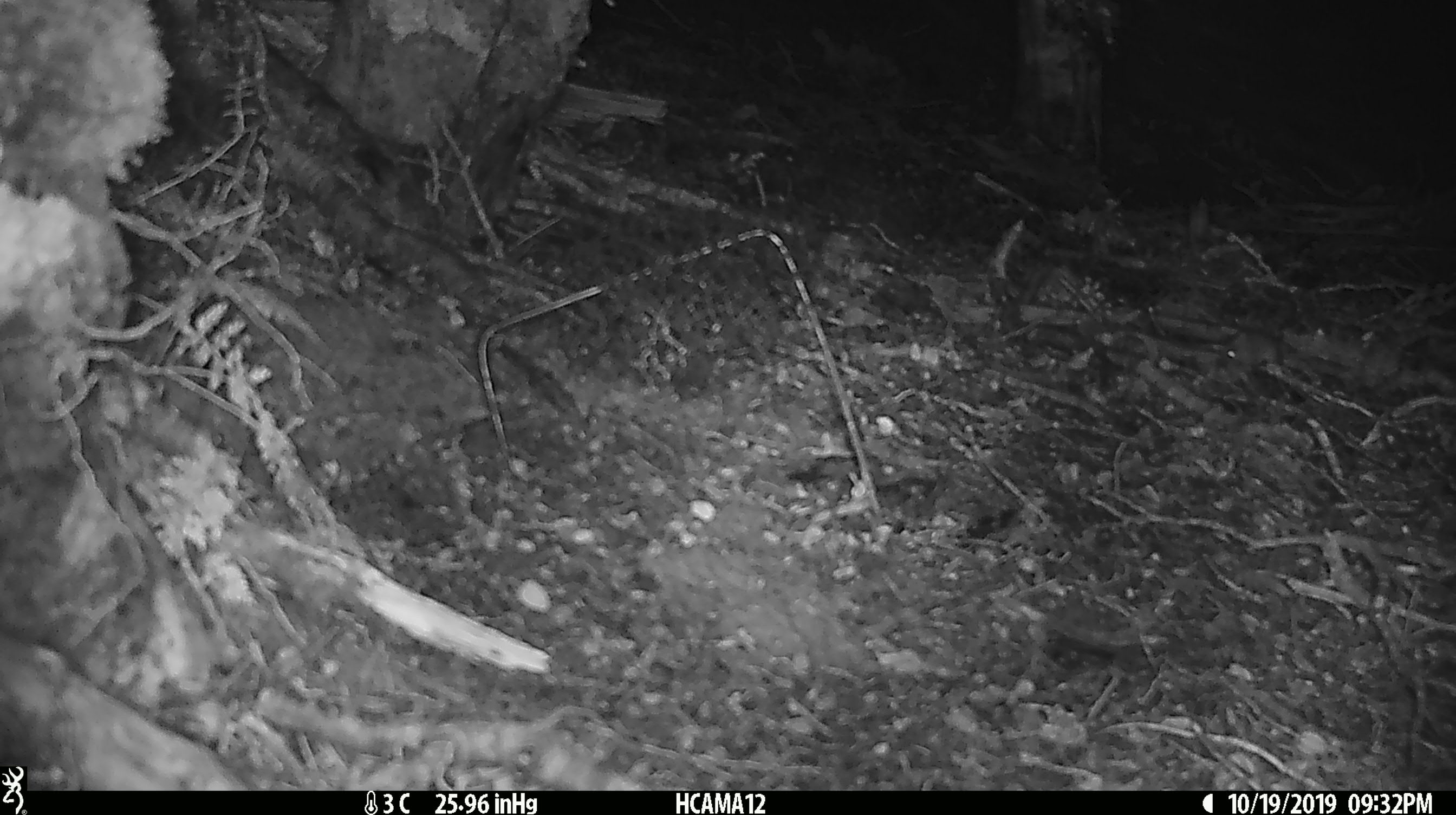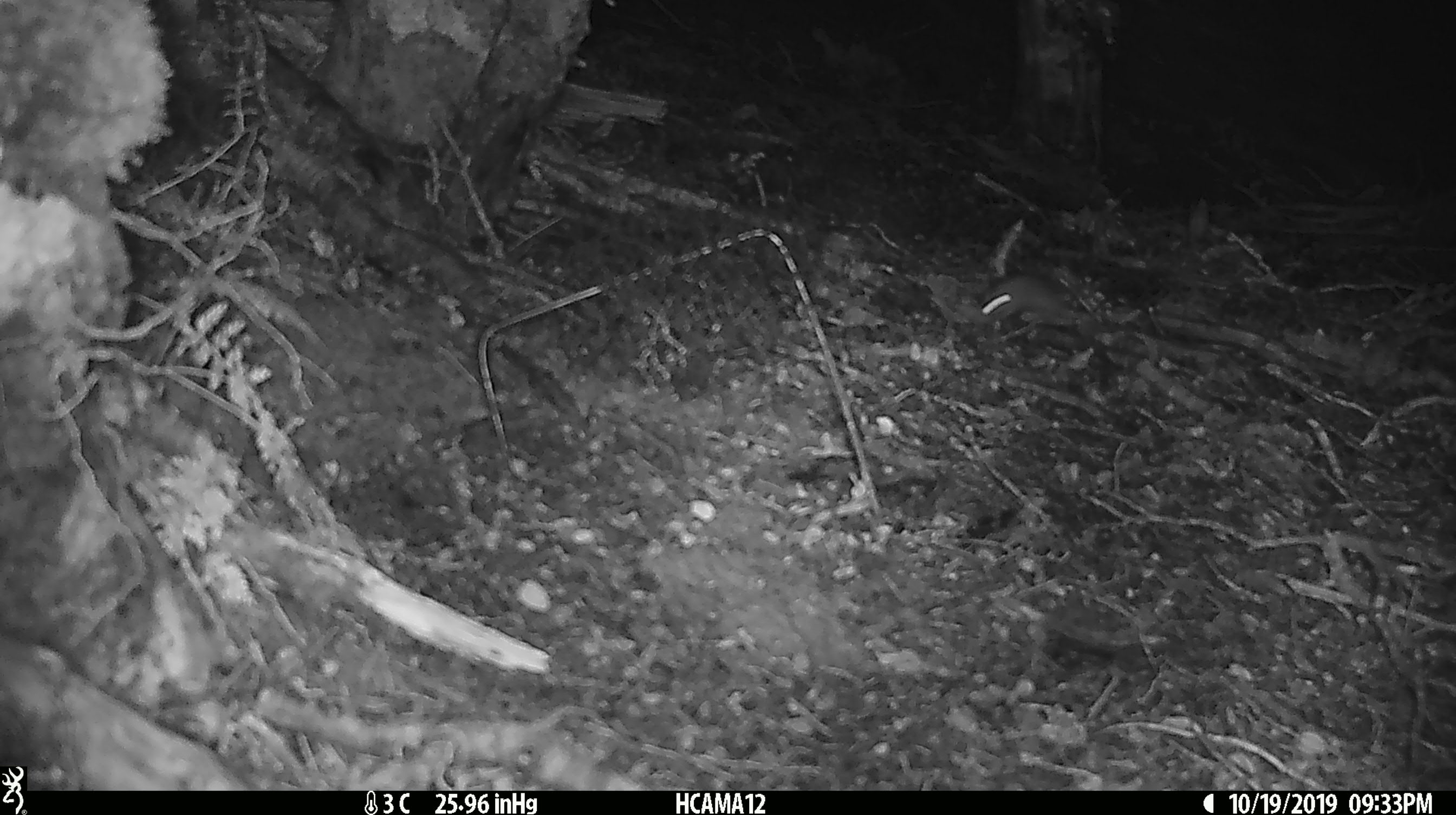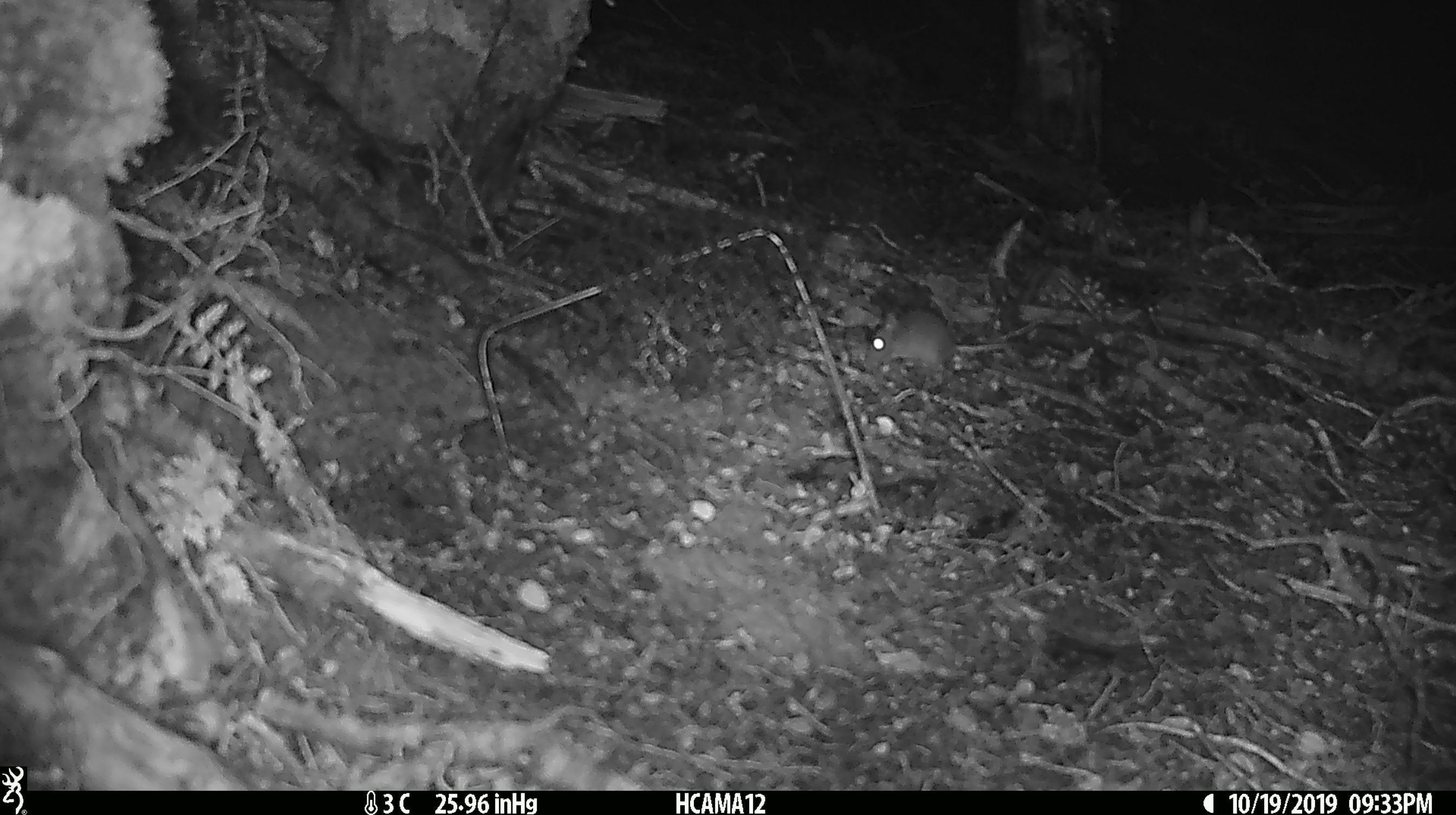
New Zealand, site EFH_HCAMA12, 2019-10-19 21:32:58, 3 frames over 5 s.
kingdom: Animalia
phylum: Chordata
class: Mammalia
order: Rodentia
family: Muridae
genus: Mus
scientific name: Mus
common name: mouse